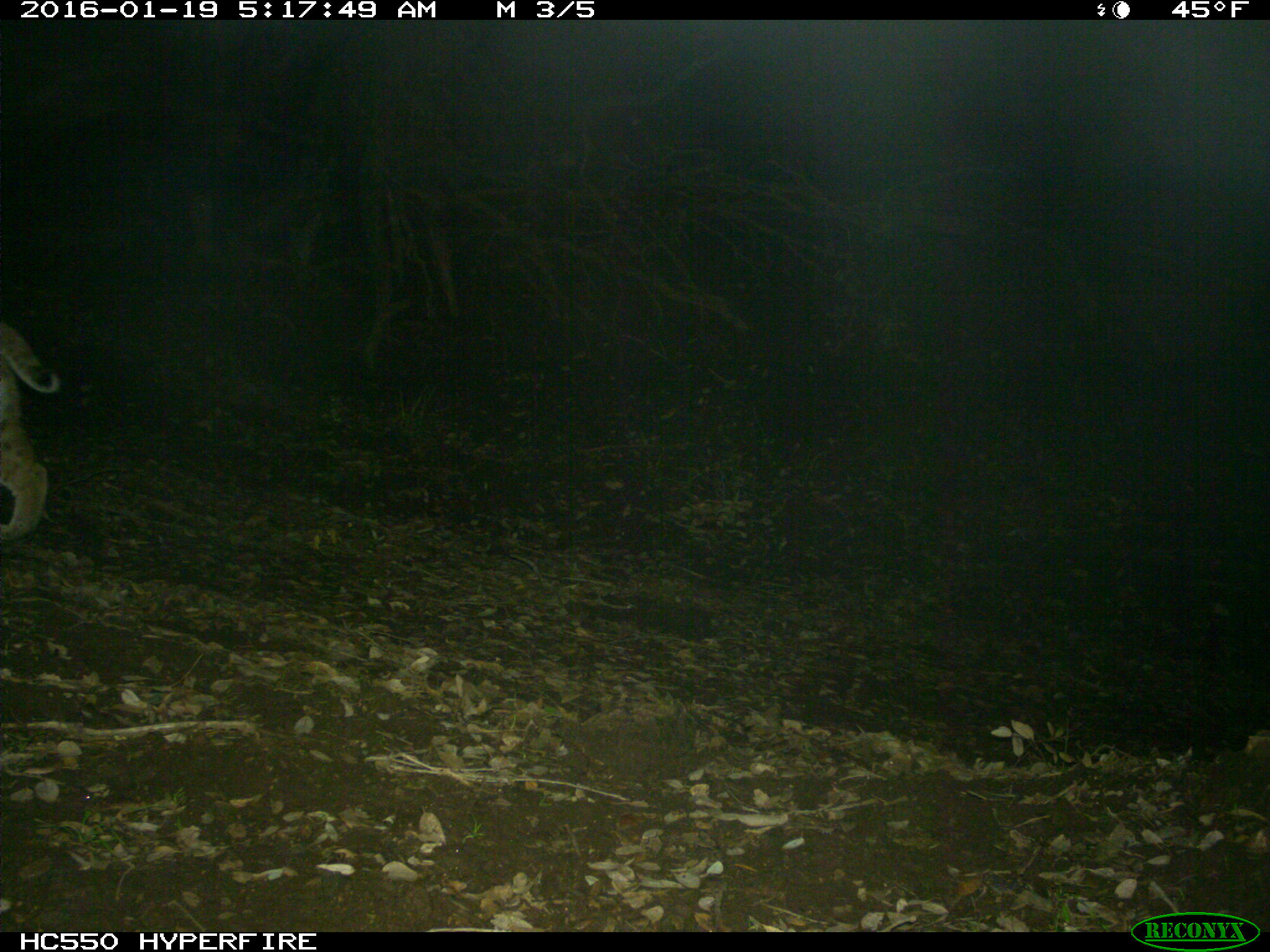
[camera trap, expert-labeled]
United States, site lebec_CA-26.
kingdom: Animalia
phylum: Chordata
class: Mammalia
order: Carnivora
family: Felidae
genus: Lynx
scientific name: Lynx rufus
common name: bobcat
Lynx rufus (bobcat).